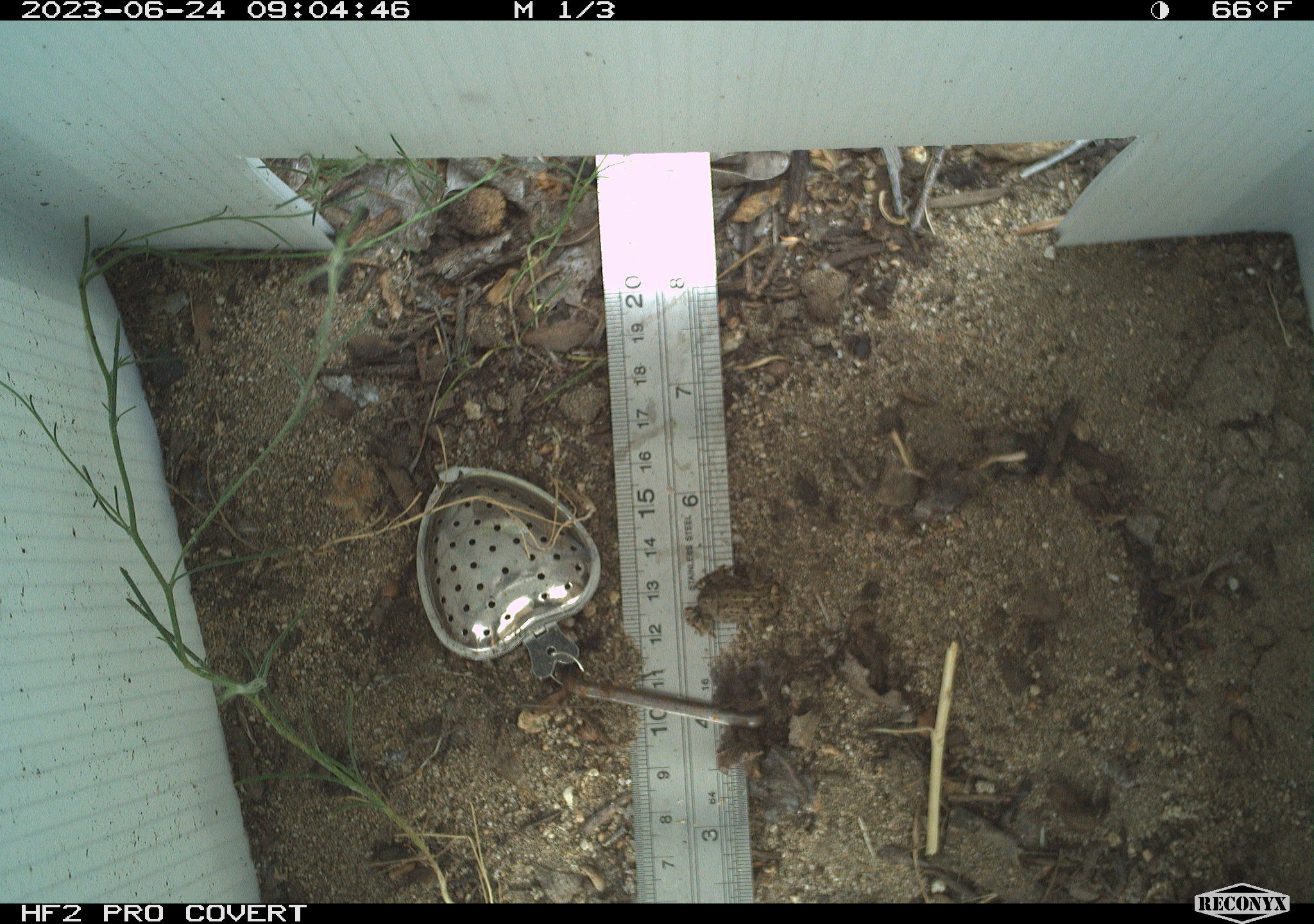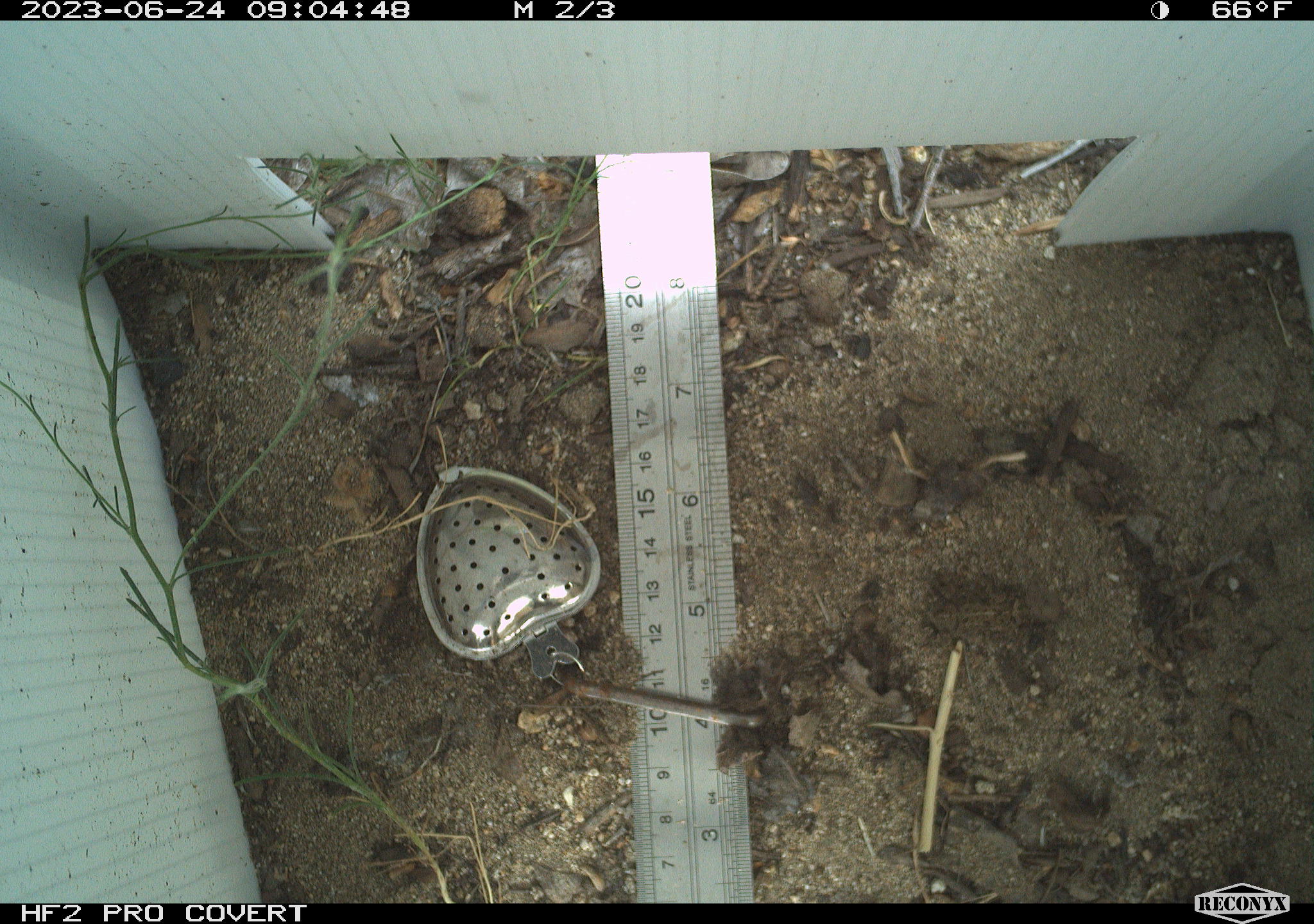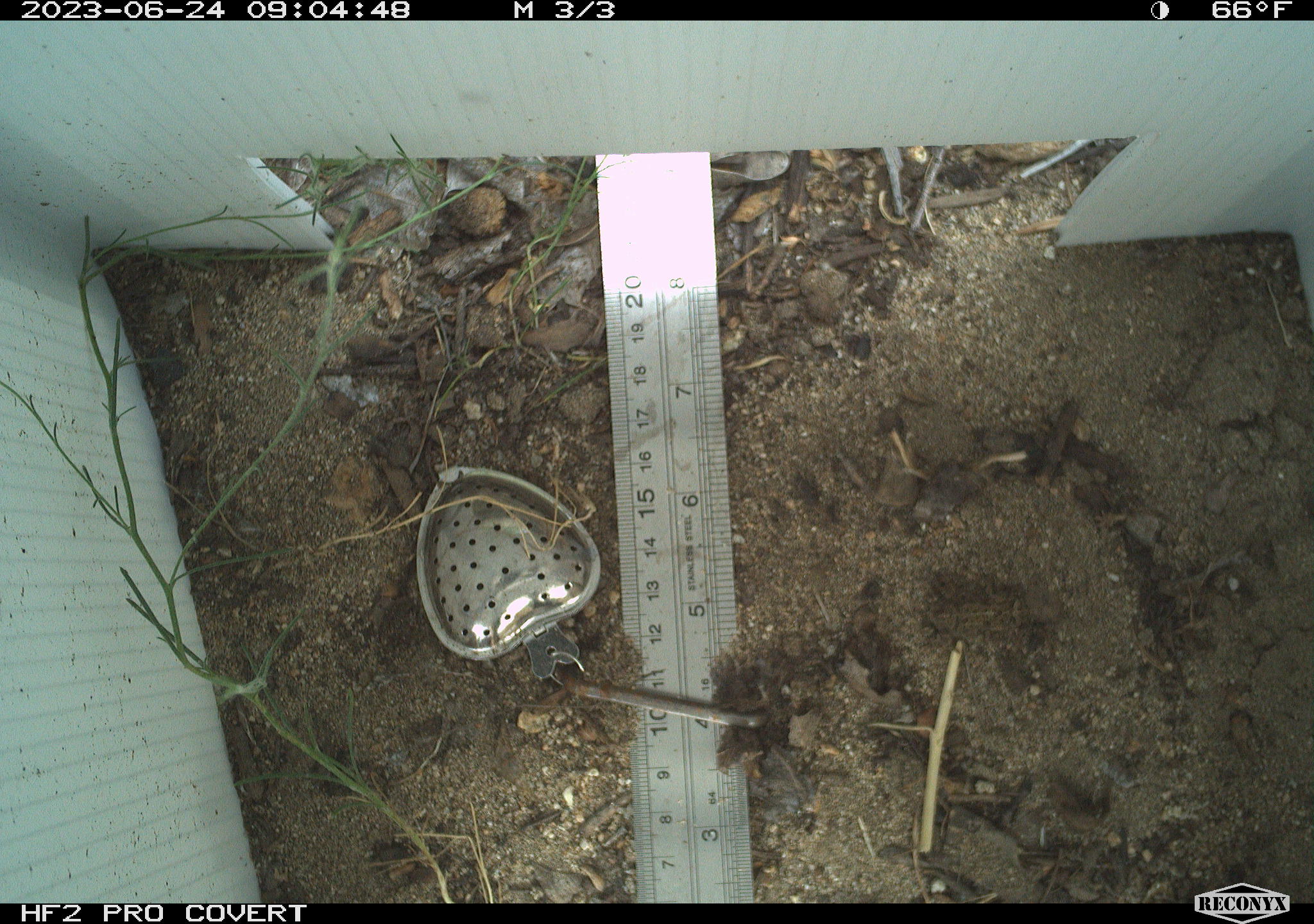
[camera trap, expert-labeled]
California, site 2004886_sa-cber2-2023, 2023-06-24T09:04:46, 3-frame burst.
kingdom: Animalia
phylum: Chordata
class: Amphibia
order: Anura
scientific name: Anura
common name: frogs